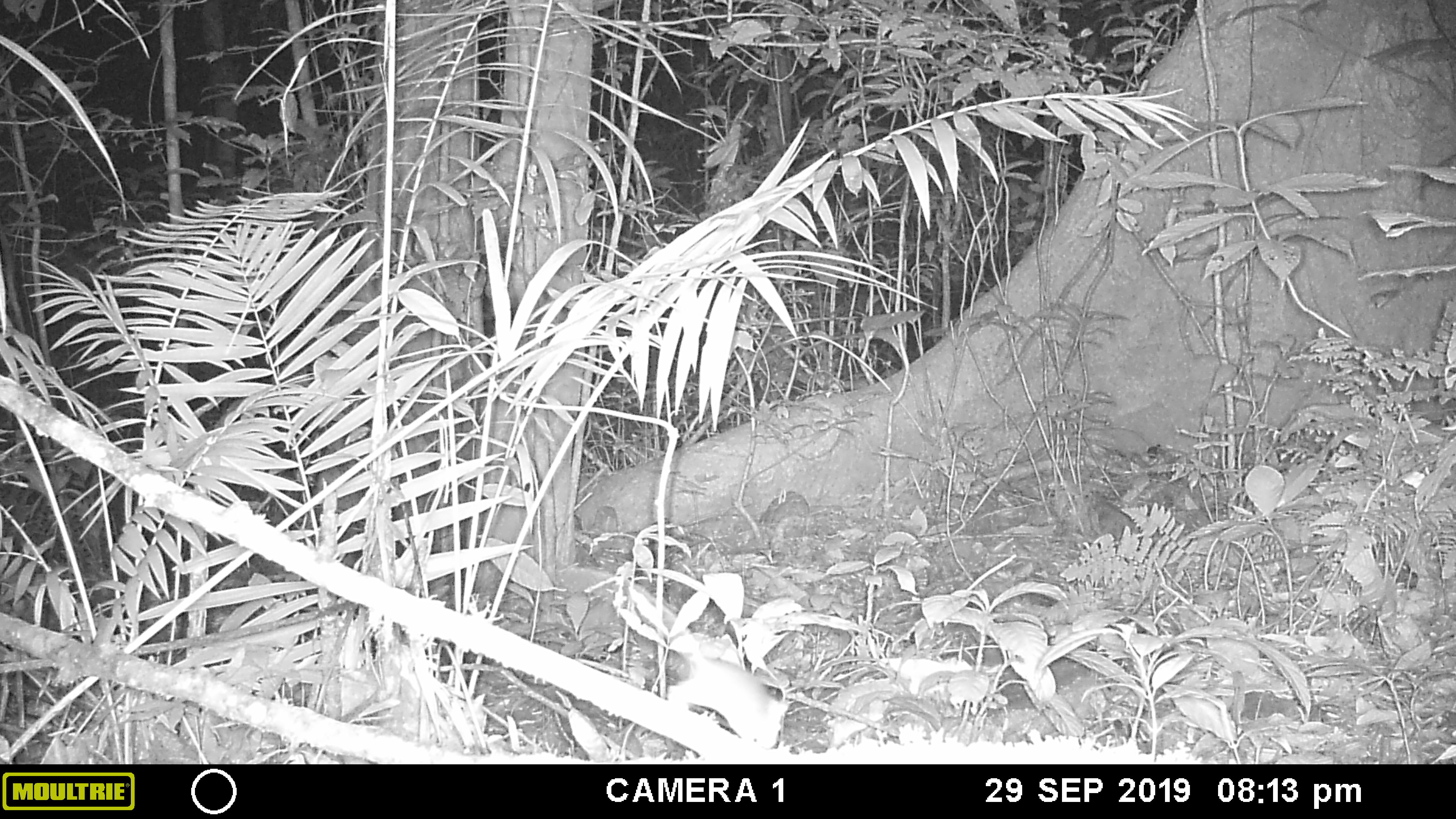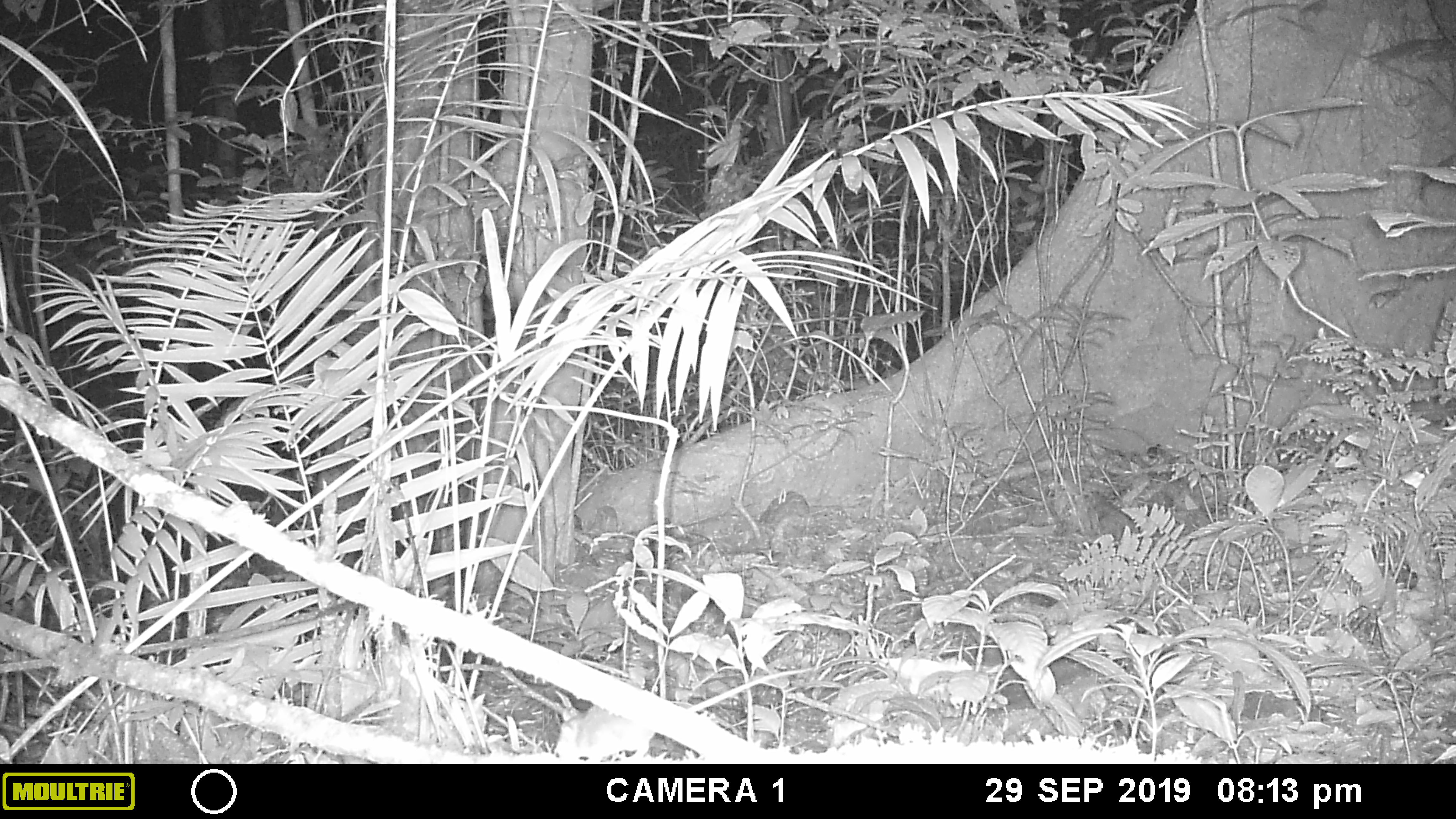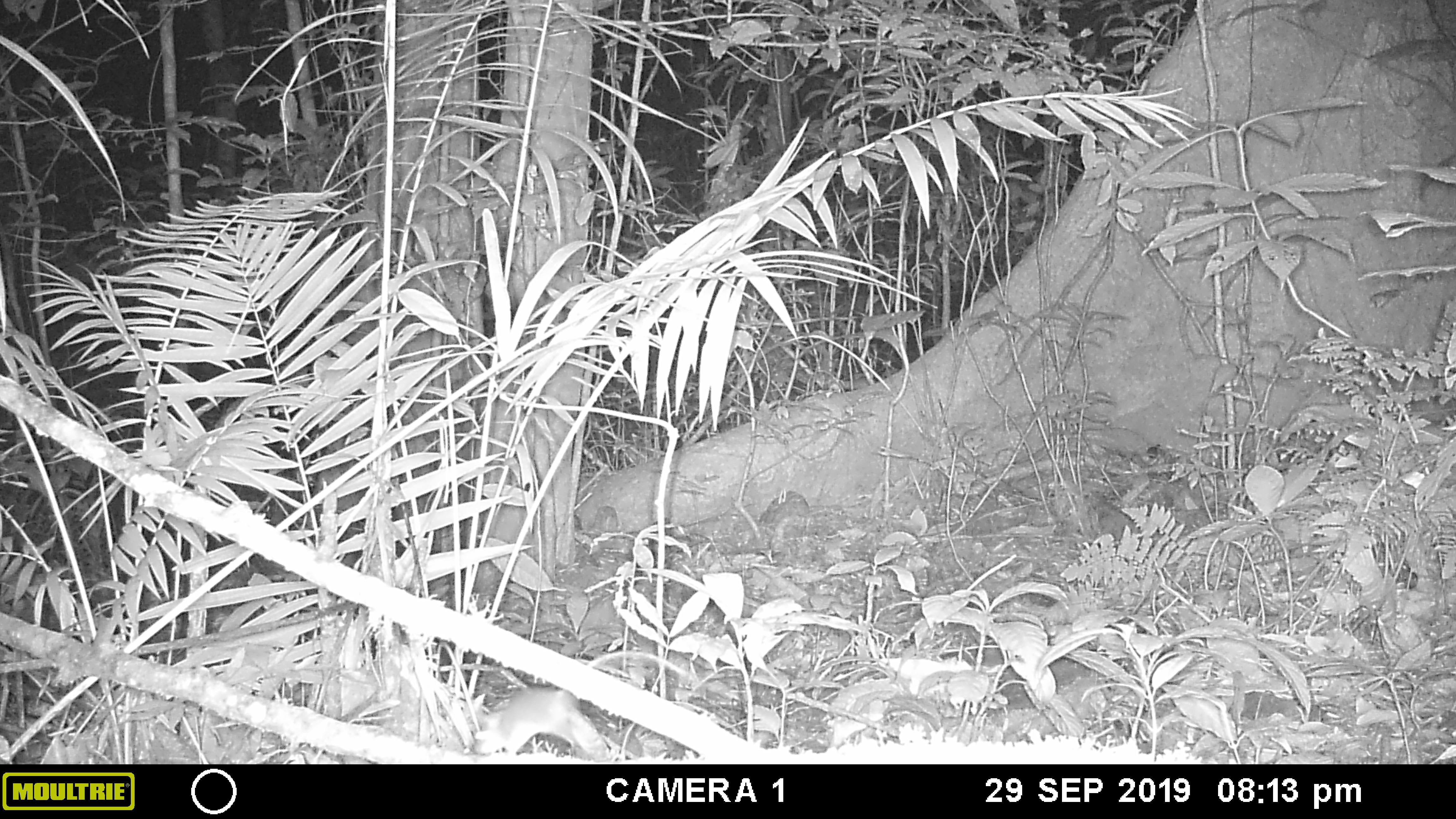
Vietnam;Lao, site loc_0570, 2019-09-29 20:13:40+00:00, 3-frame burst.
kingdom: Animalia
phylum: Chordata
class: Mammalia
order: Rodentia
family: Muridae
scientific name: Muridae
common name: old-world mice and rats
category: unidentified murid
Unidentified murid (old-world mice and rats) (Muridae). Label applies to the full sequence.